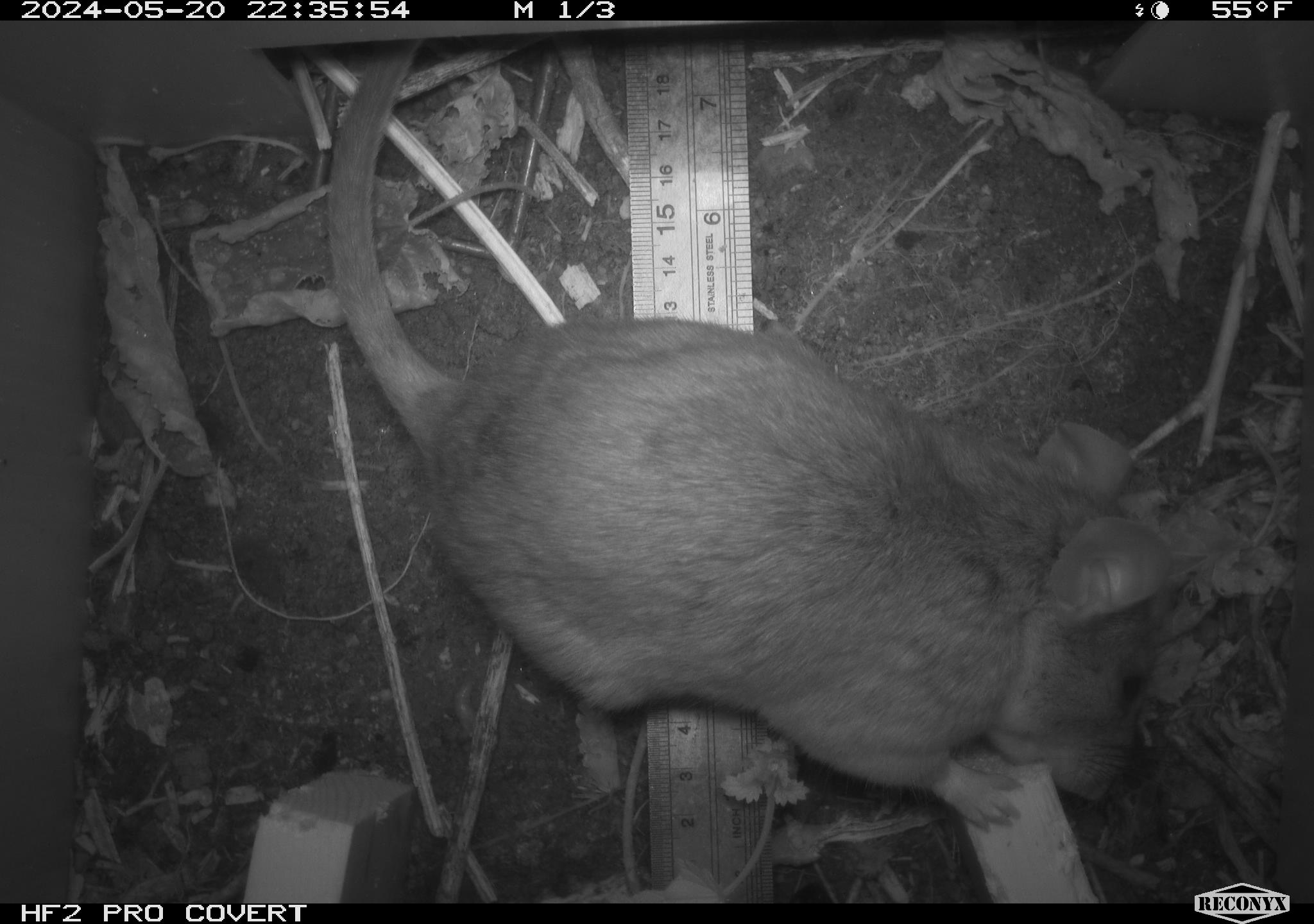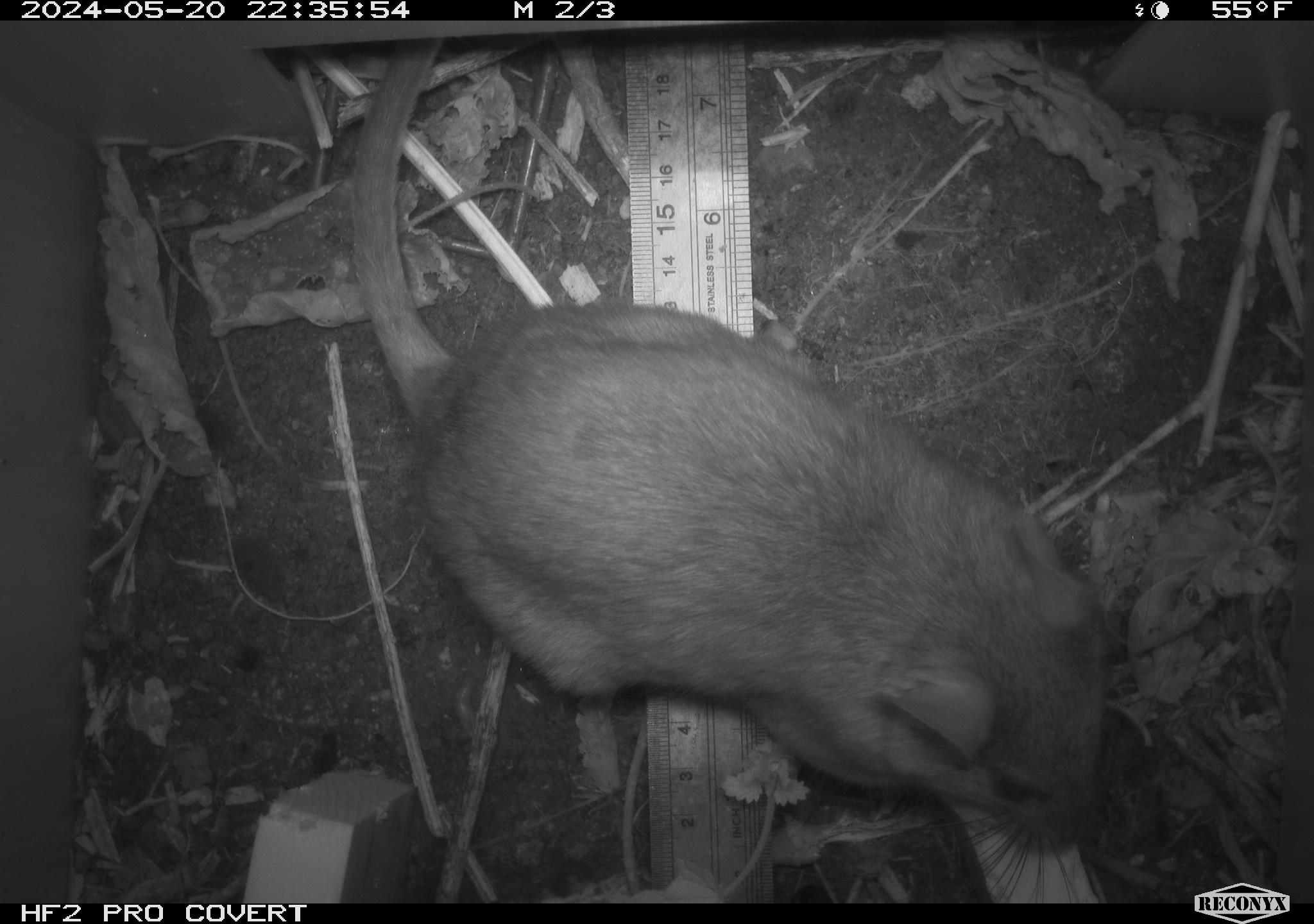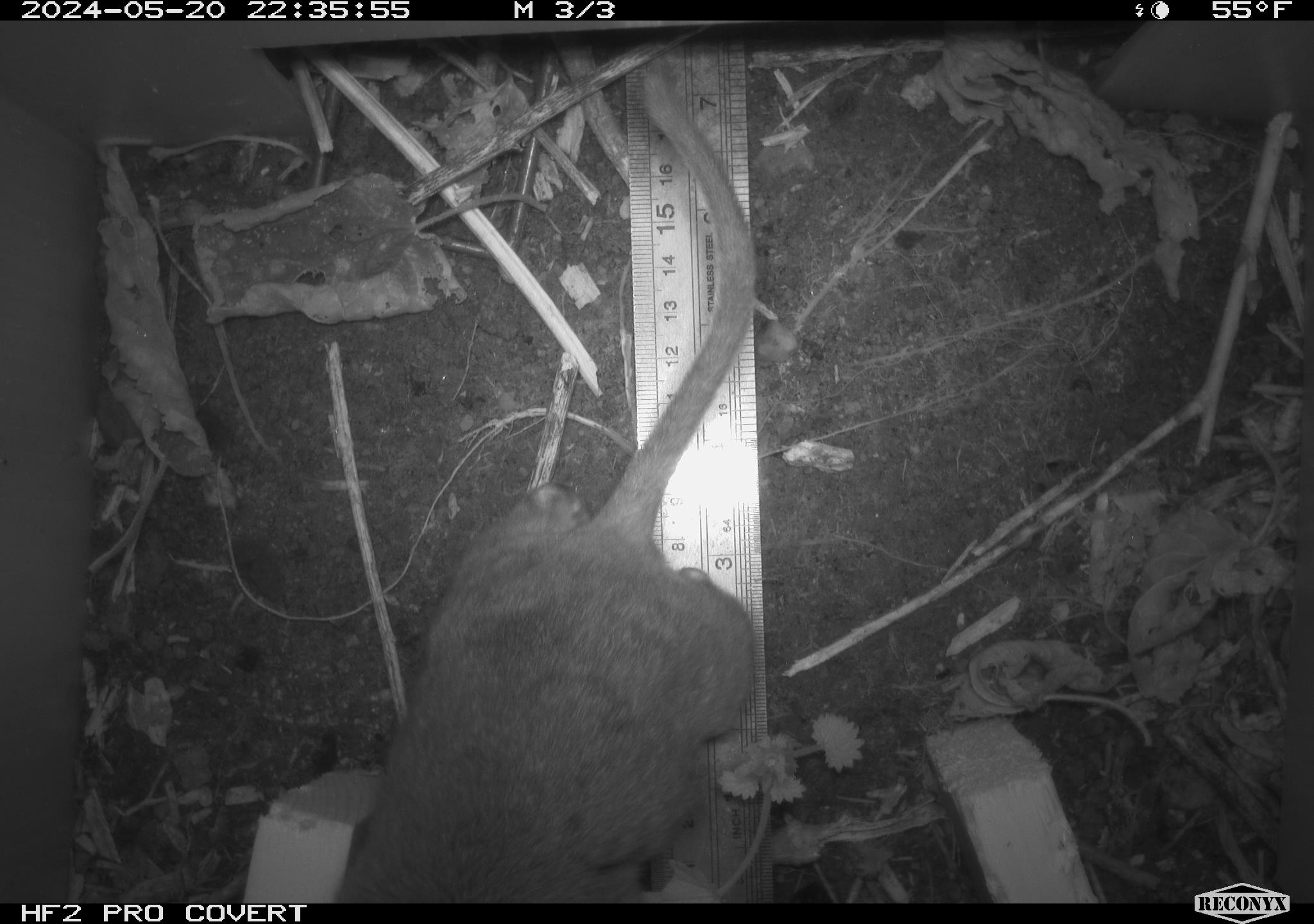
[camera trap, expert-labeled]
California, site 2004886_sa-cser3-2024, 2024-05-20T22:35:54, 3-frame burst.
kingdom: Animalia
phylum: Chordata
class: Mammalia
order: Rodentia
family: Muridae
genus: Rattus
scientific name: Rattus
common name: rat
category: rattus species